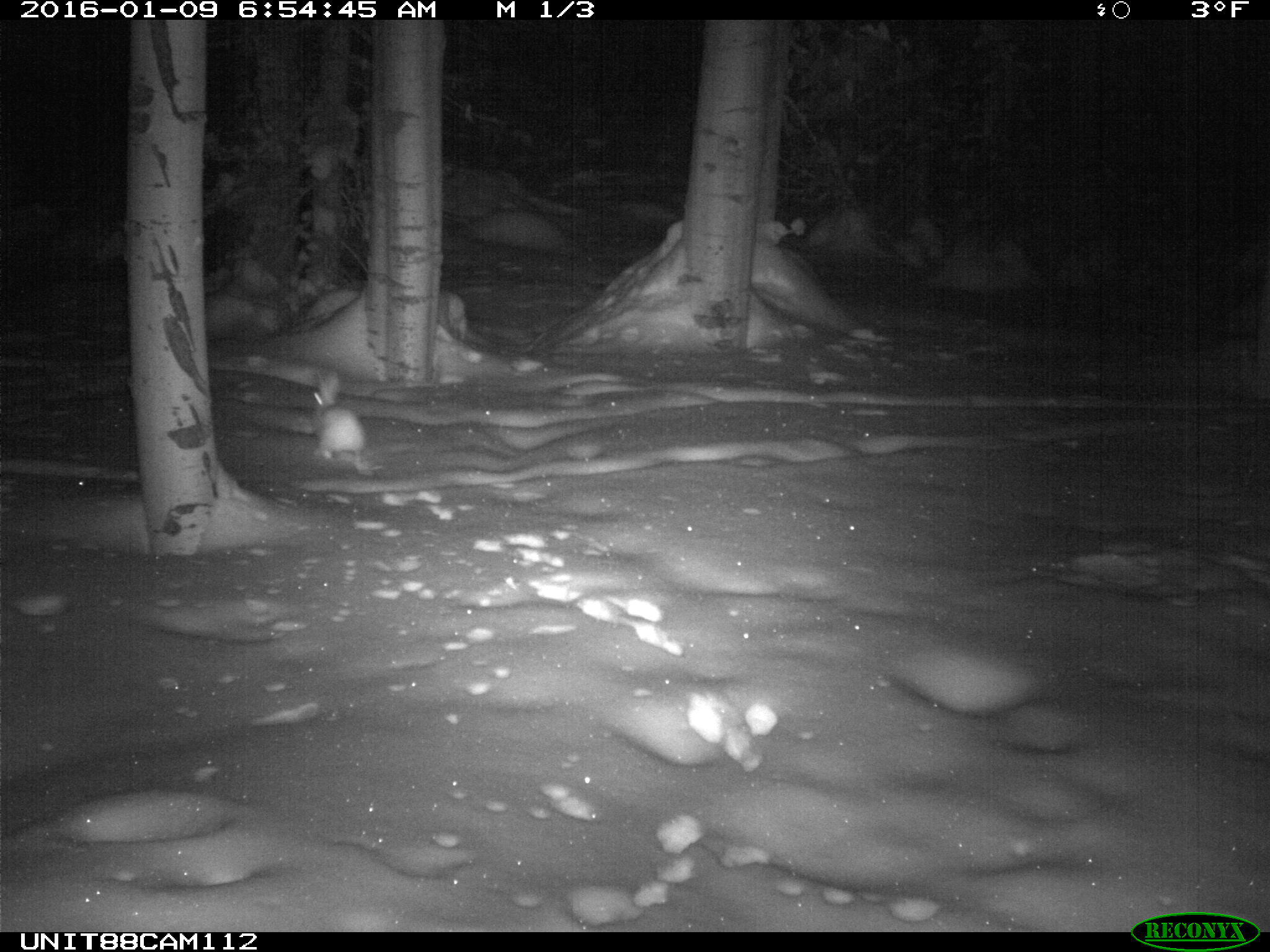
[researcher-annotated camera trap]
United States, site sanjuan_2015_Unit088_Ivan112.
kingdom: Animalia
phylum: Chordata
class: Mammalia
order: Lagomorpha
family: Leporidae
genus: Lepus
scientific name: Lepus americanus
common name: snowshoe hare